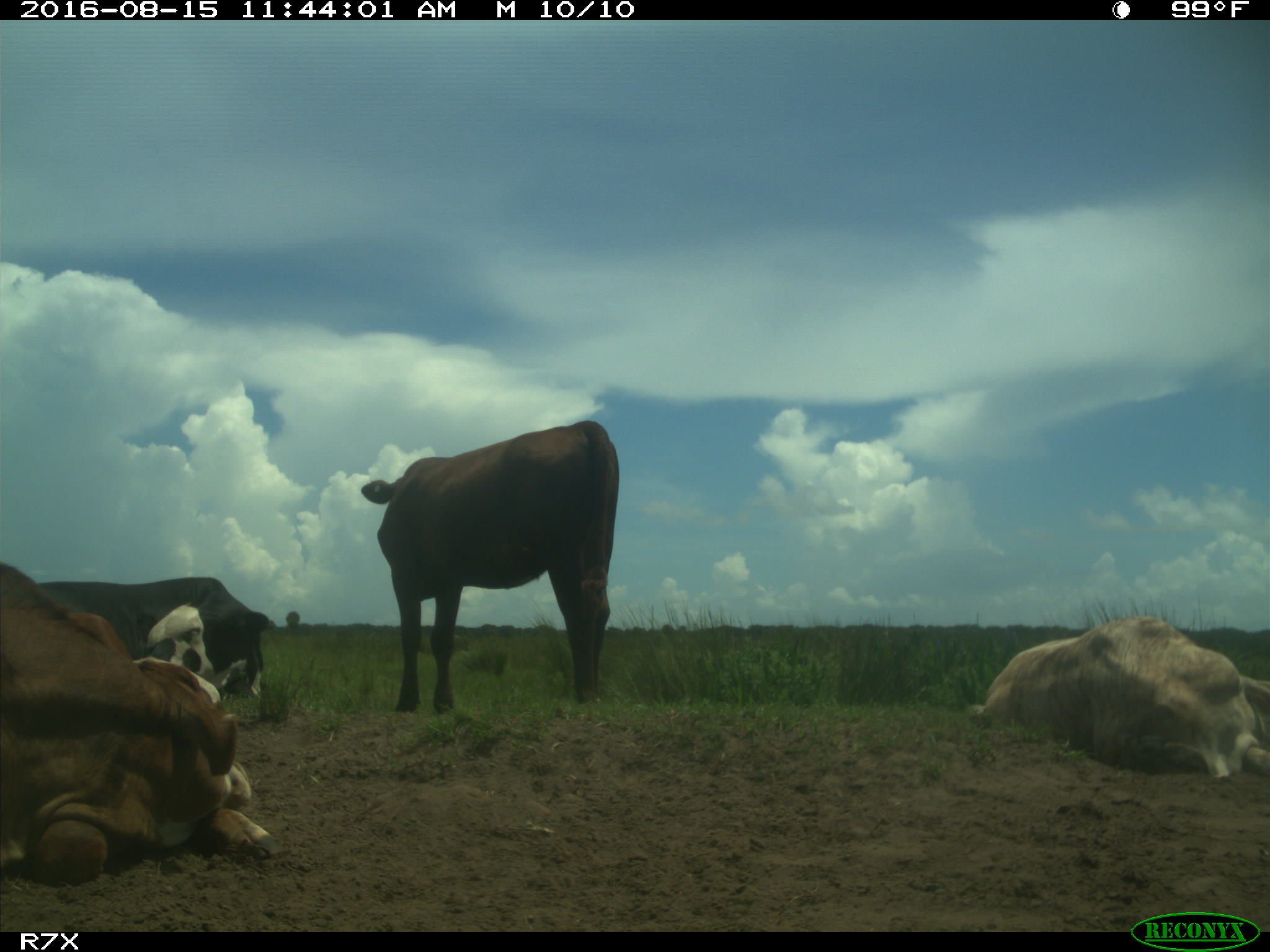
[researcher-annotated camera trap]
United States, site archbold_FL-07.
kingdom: Animalia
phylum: Chordata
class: Mammalia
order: Artiodactyla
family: Bovidae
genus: Bos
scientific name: Bos taurus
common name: domestic cow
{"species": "Bos taurus (domestic cow)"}